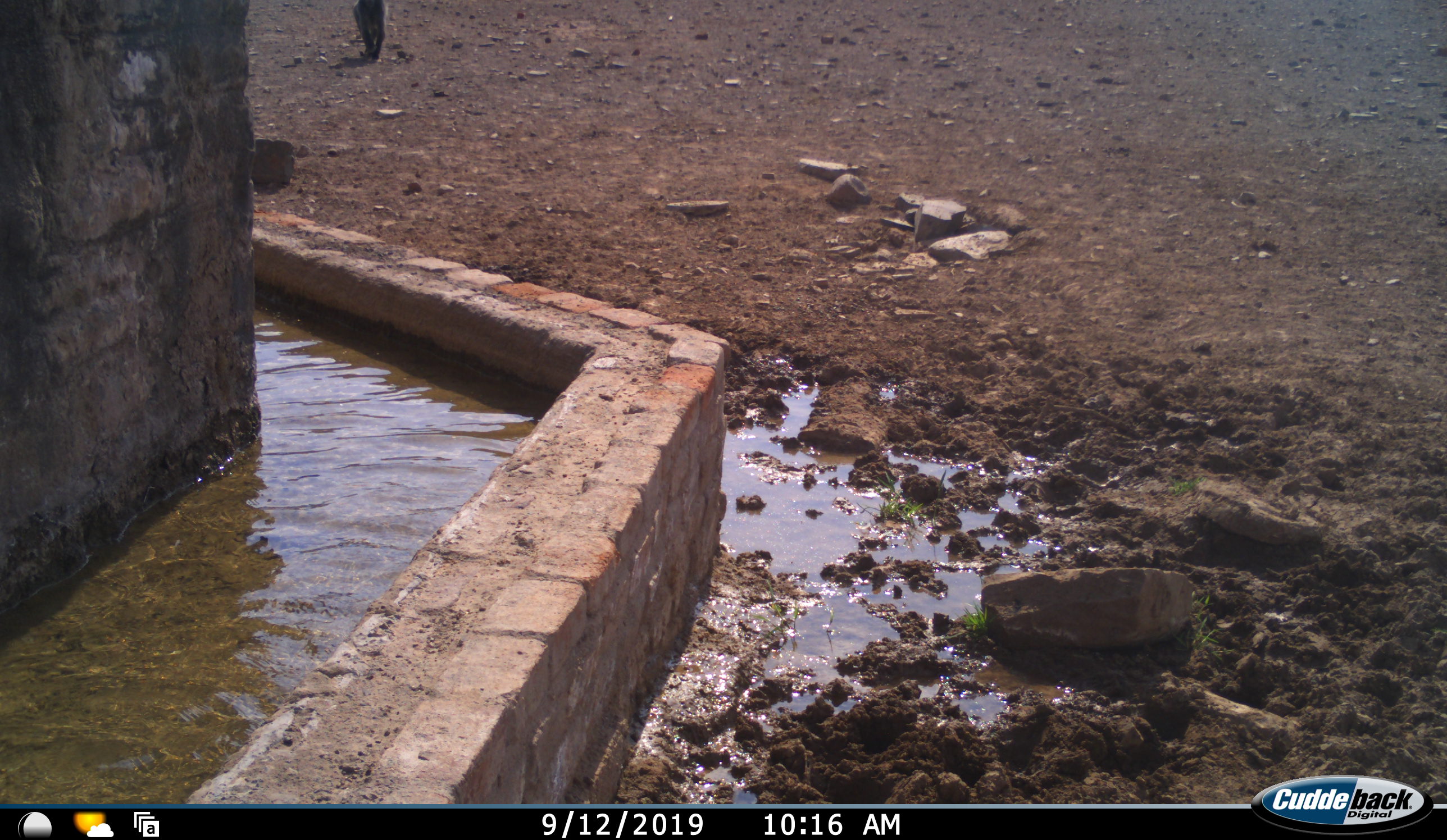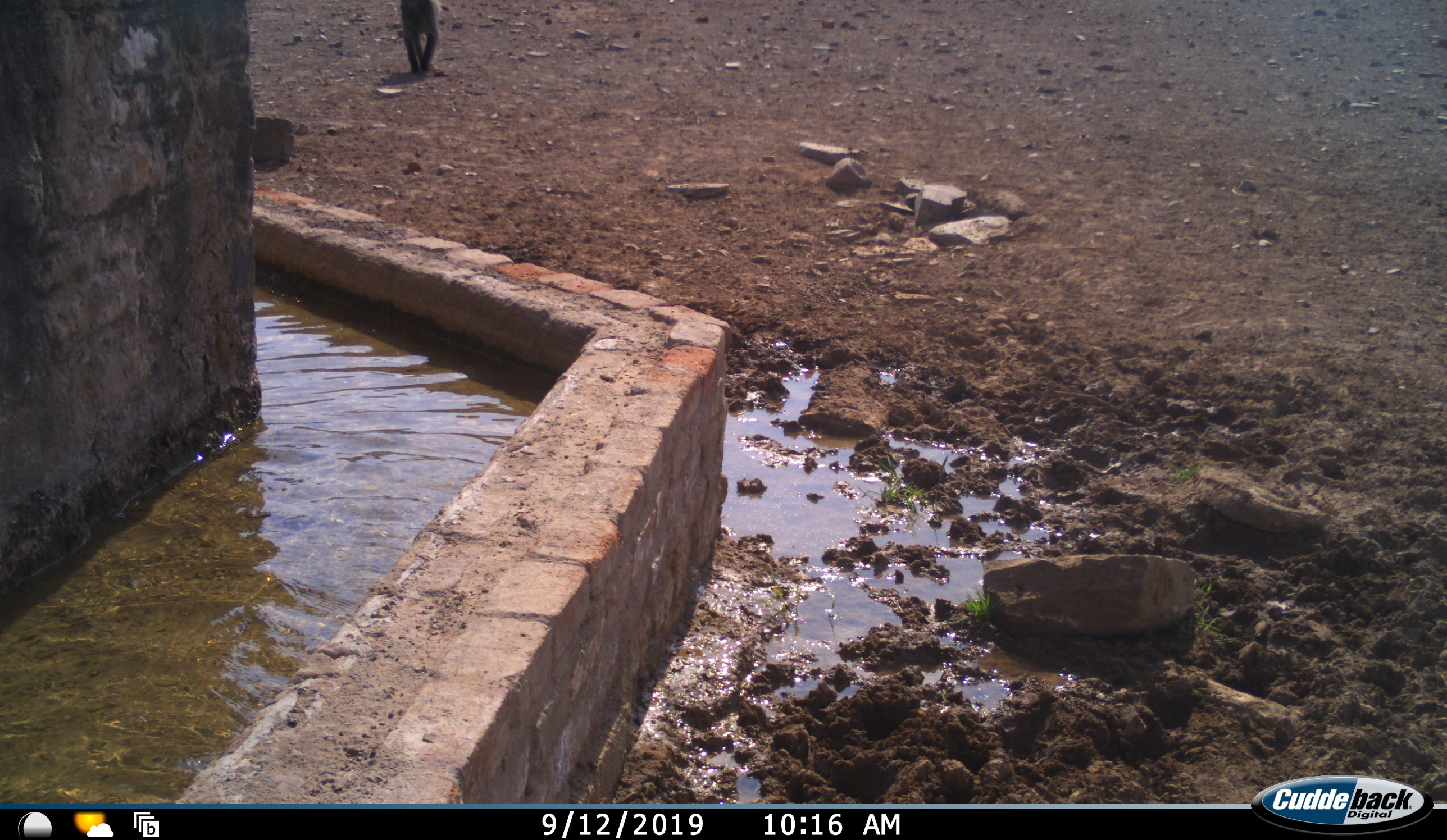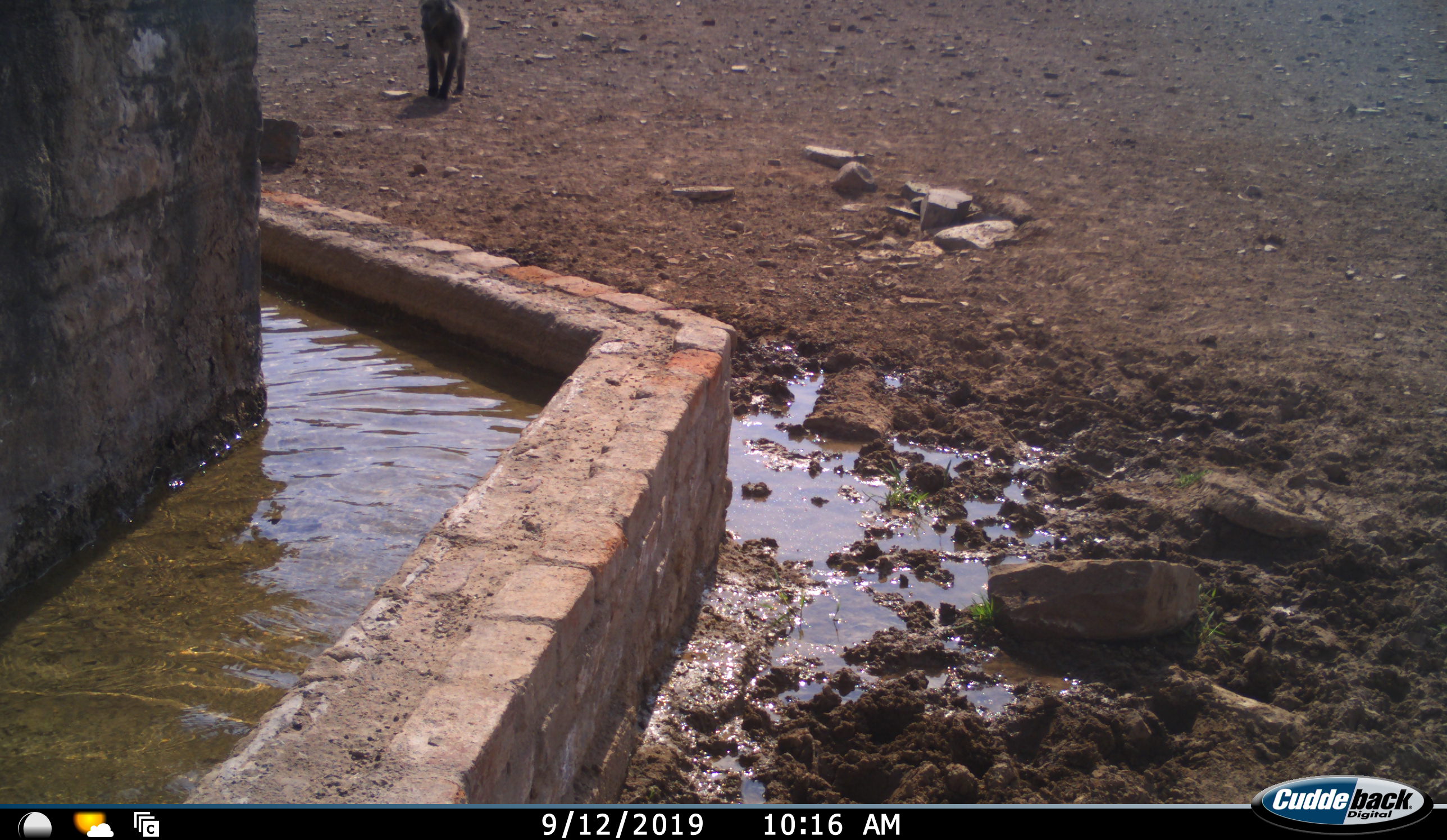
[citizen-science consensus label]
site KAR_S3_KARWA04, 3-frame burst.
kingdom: Animalia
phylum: Chordata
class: Mammalia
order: Primates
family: Cercopithecidae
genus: Papio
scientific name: Papio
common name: baboon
Baboon (Papio), count 1. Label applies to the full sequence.